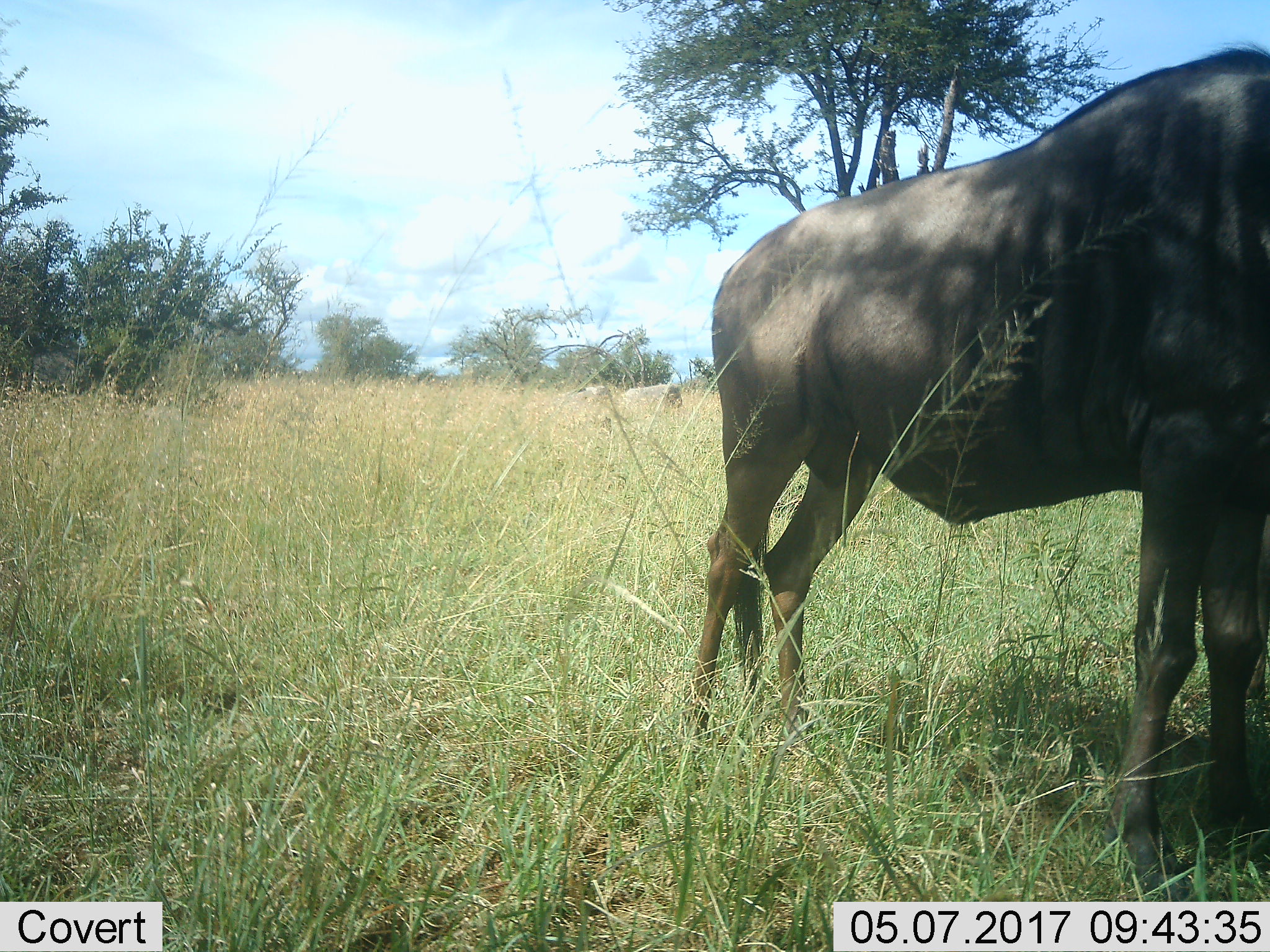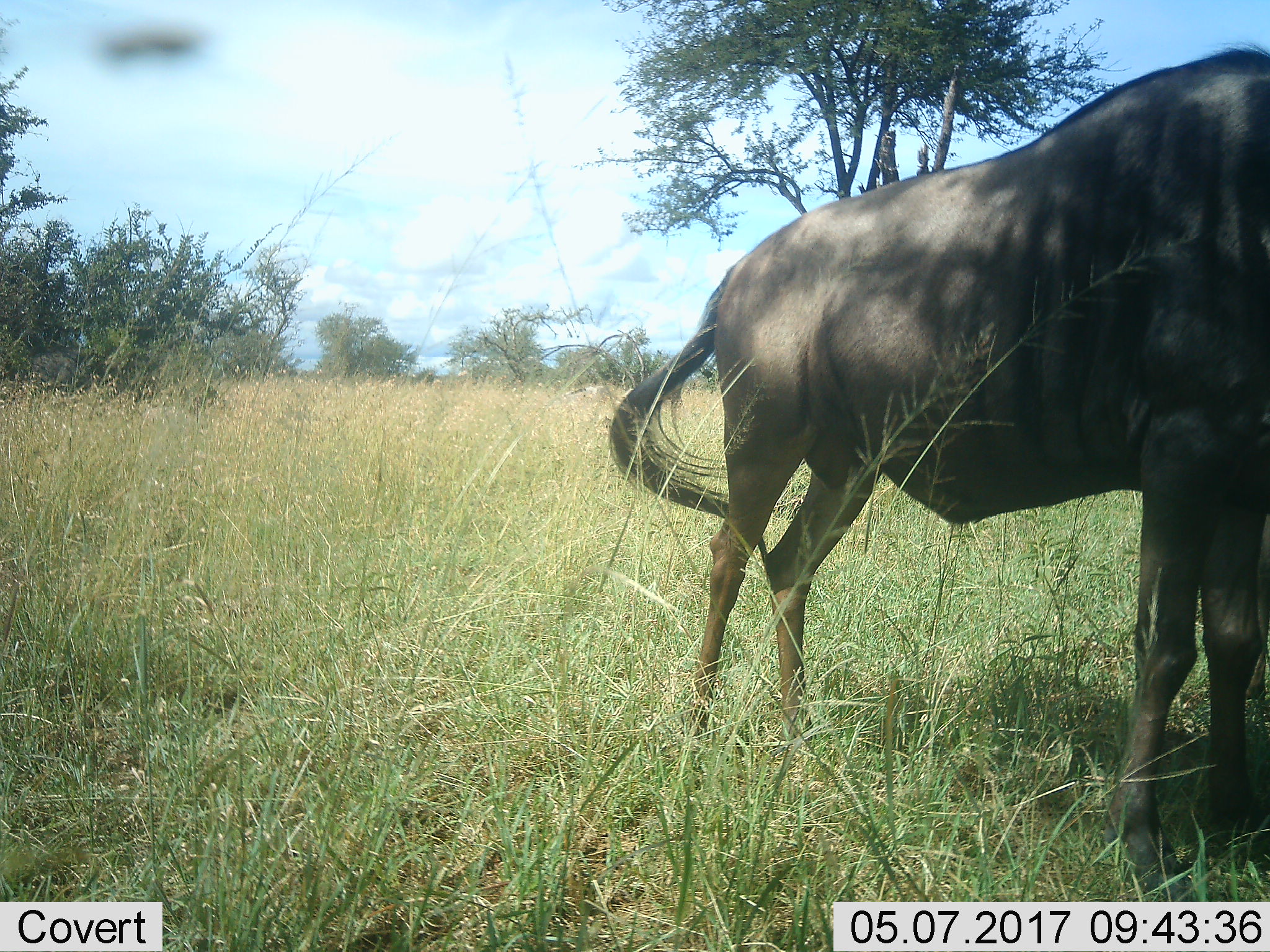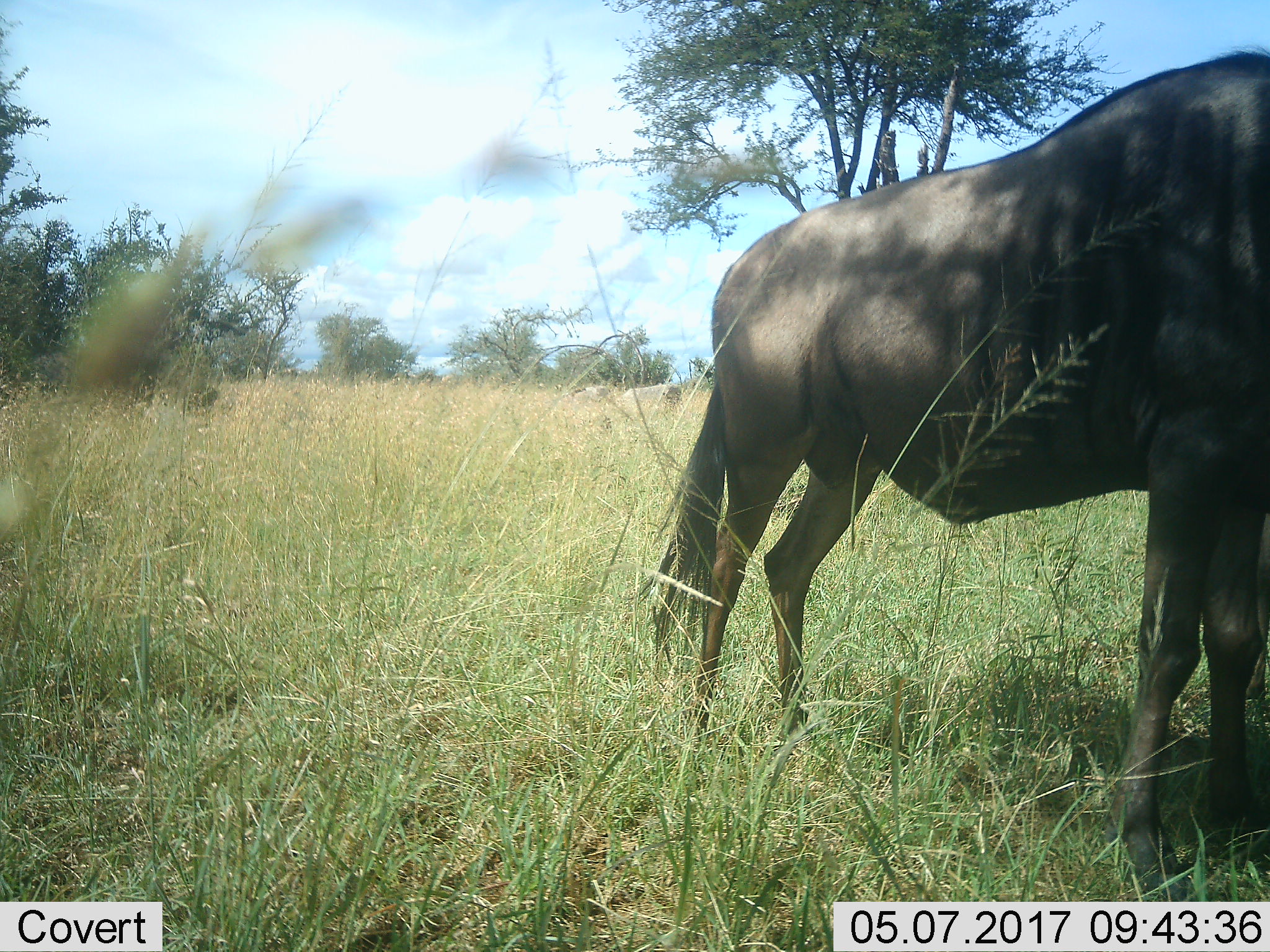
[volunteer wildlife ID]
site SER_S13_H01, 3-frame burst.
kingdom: Animalia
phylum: Chordata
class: Mammalia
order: Artiodactyla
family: Bovidae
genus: Connochaetes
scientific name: Connochaetes taurinus taurinus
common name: blue wildebeest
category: wildebeestblue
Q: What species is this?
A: Wildebeestblue (blue wildebeest) (Connochaetes taurinus taurinus).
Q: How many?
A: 1.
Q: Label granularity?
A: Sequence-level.